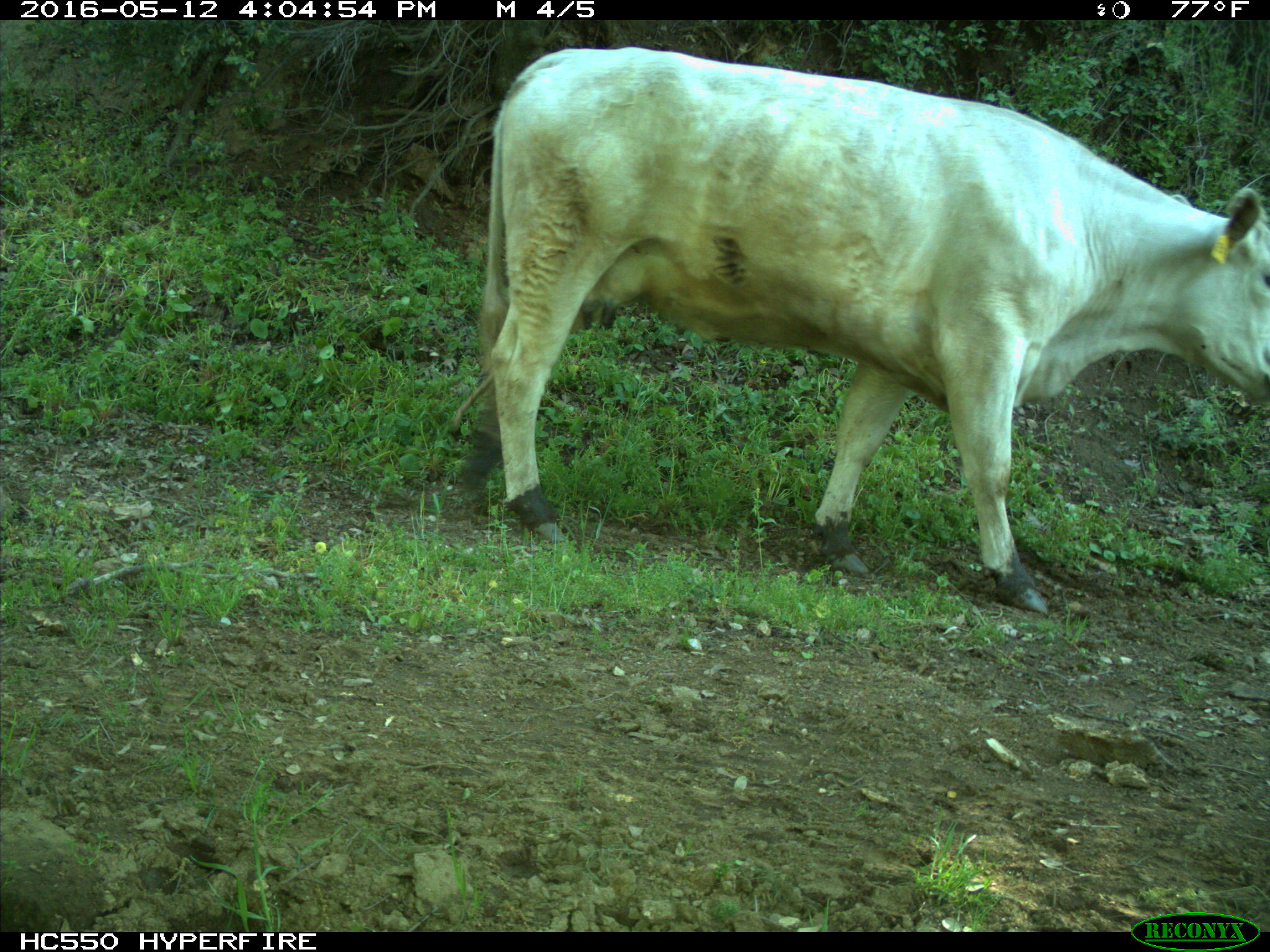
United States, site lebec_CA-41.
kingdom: Animalia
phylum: Chordata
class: Mammalia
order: Artiodactyla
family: Bovidae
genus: Bos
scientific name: Bos taurus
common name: domestic cow